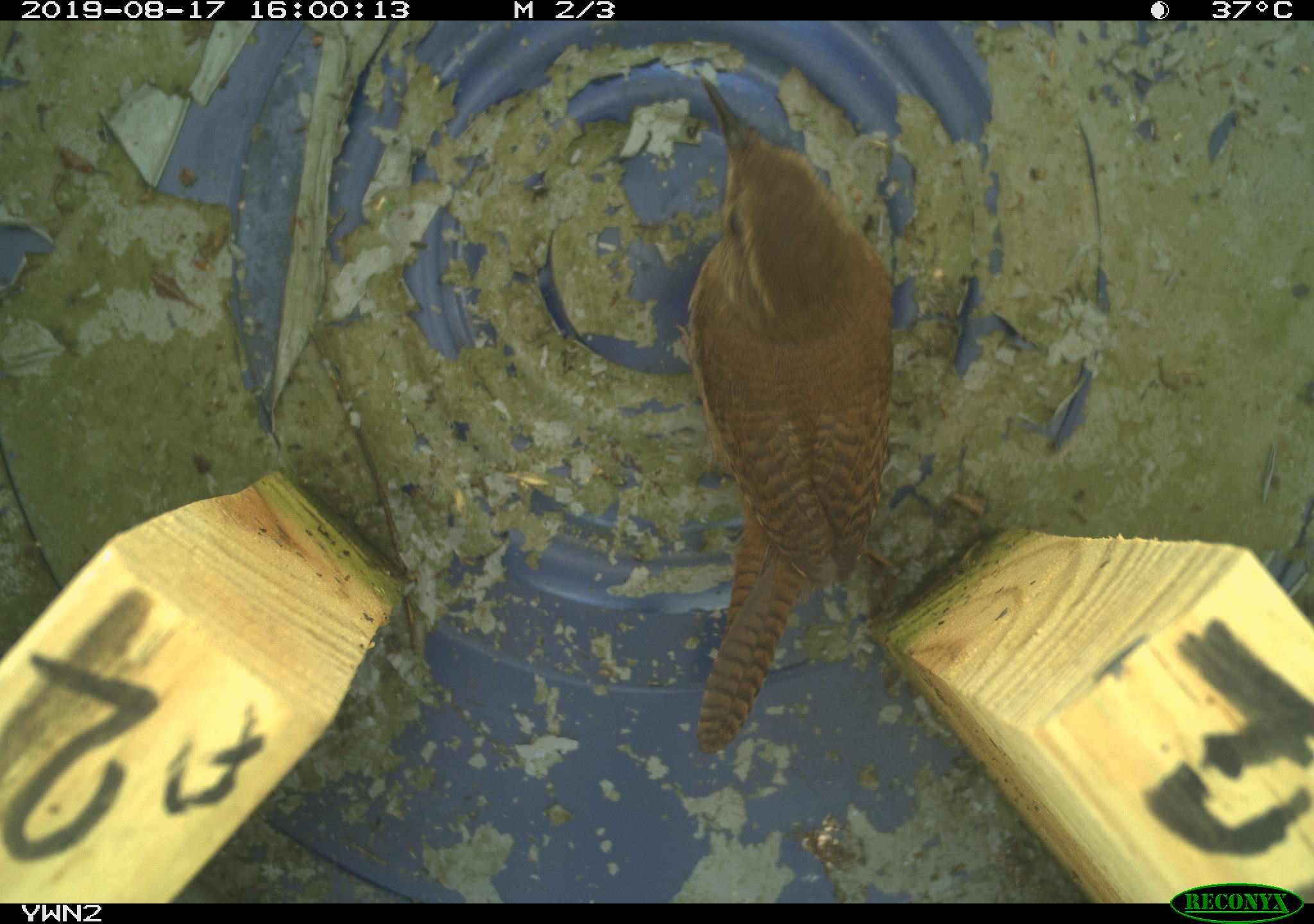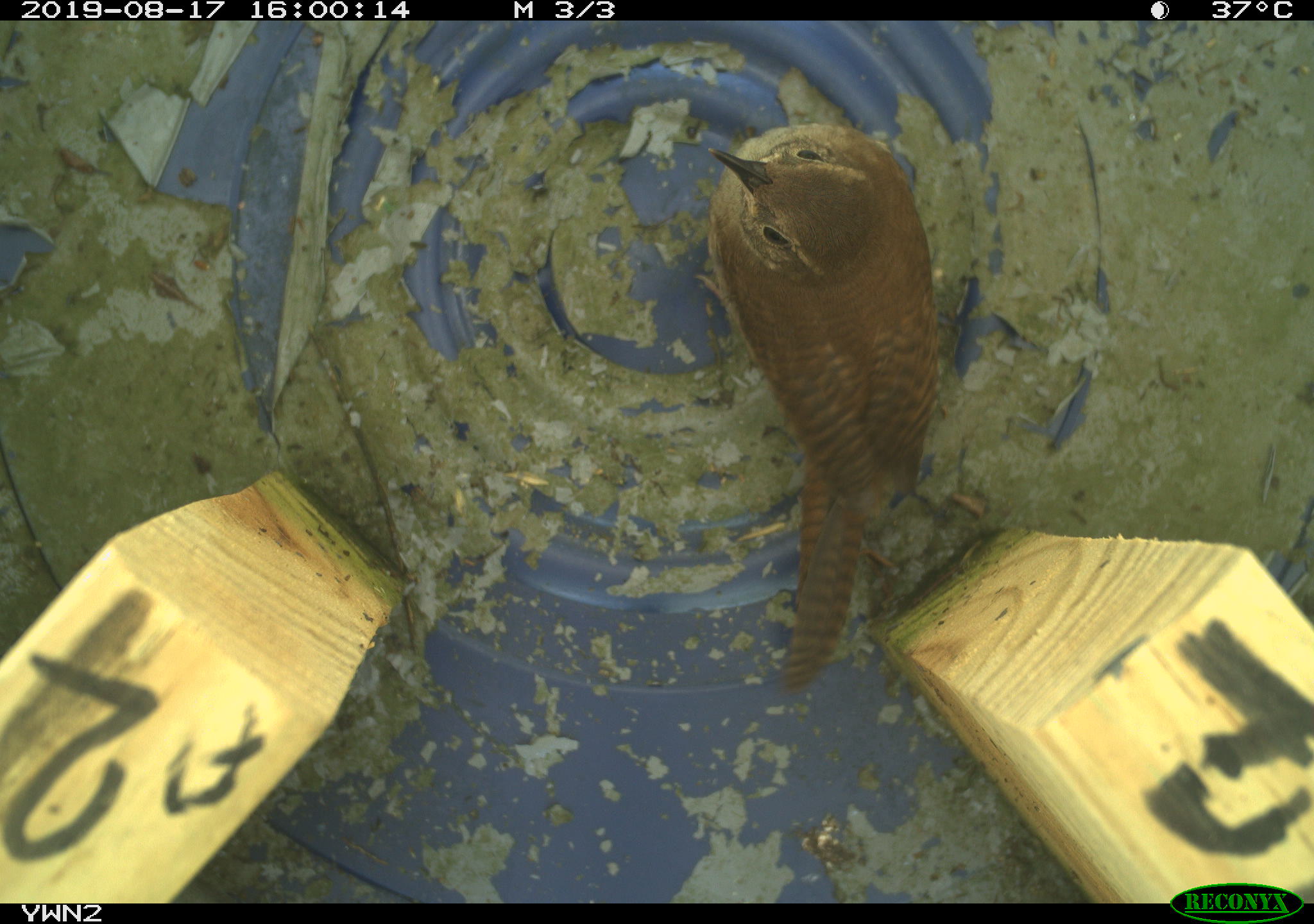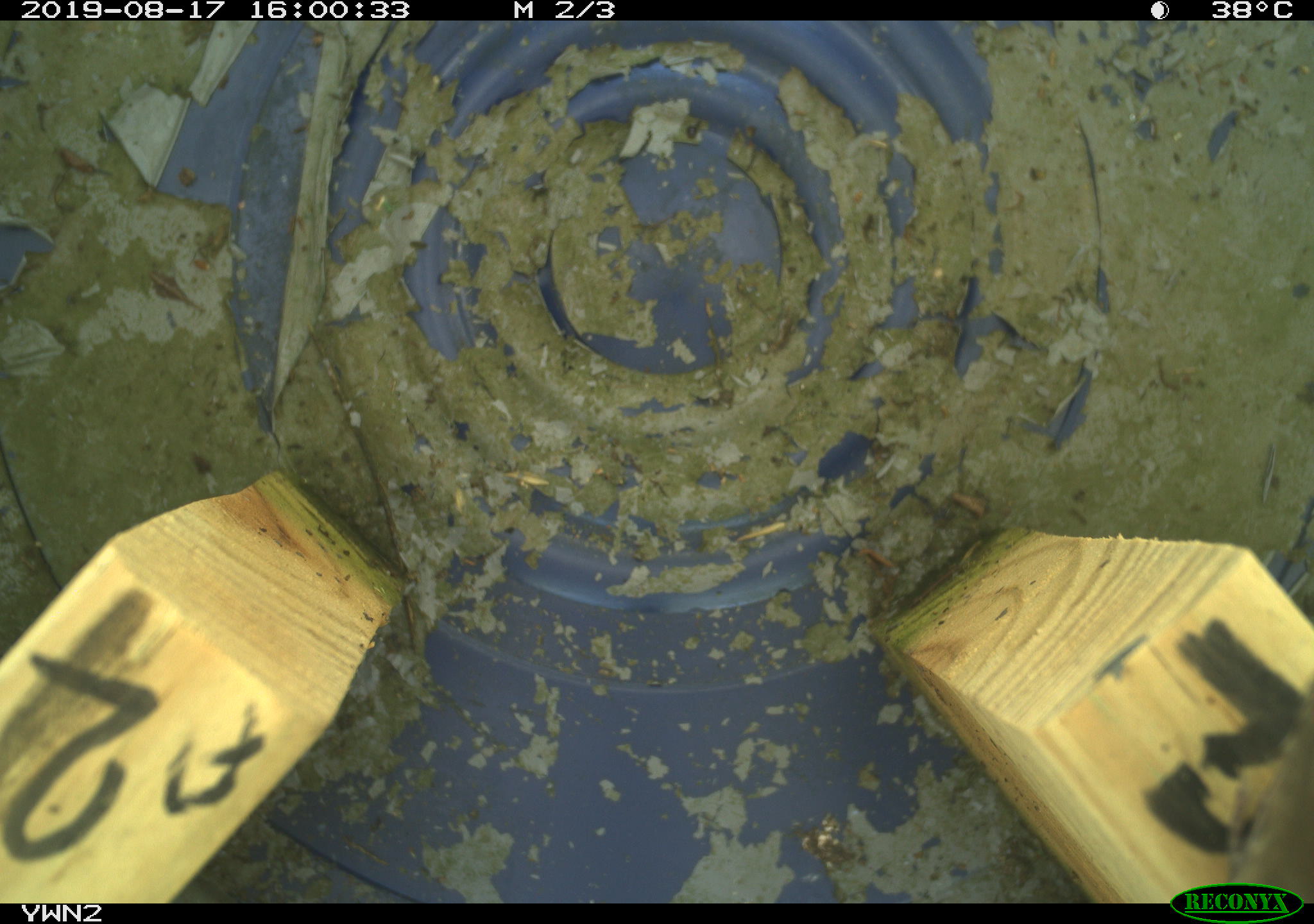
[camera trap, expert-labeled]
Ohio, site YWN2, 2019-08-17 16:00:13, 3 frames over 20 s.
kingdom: Animalia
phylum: Chordata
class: Aves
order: Passeriformes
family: Troglodytidae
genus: Troglodytes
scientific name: Troglodytes aedon aedon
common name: northern house wren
Northern house wren (Troglodytes aedon aedon).